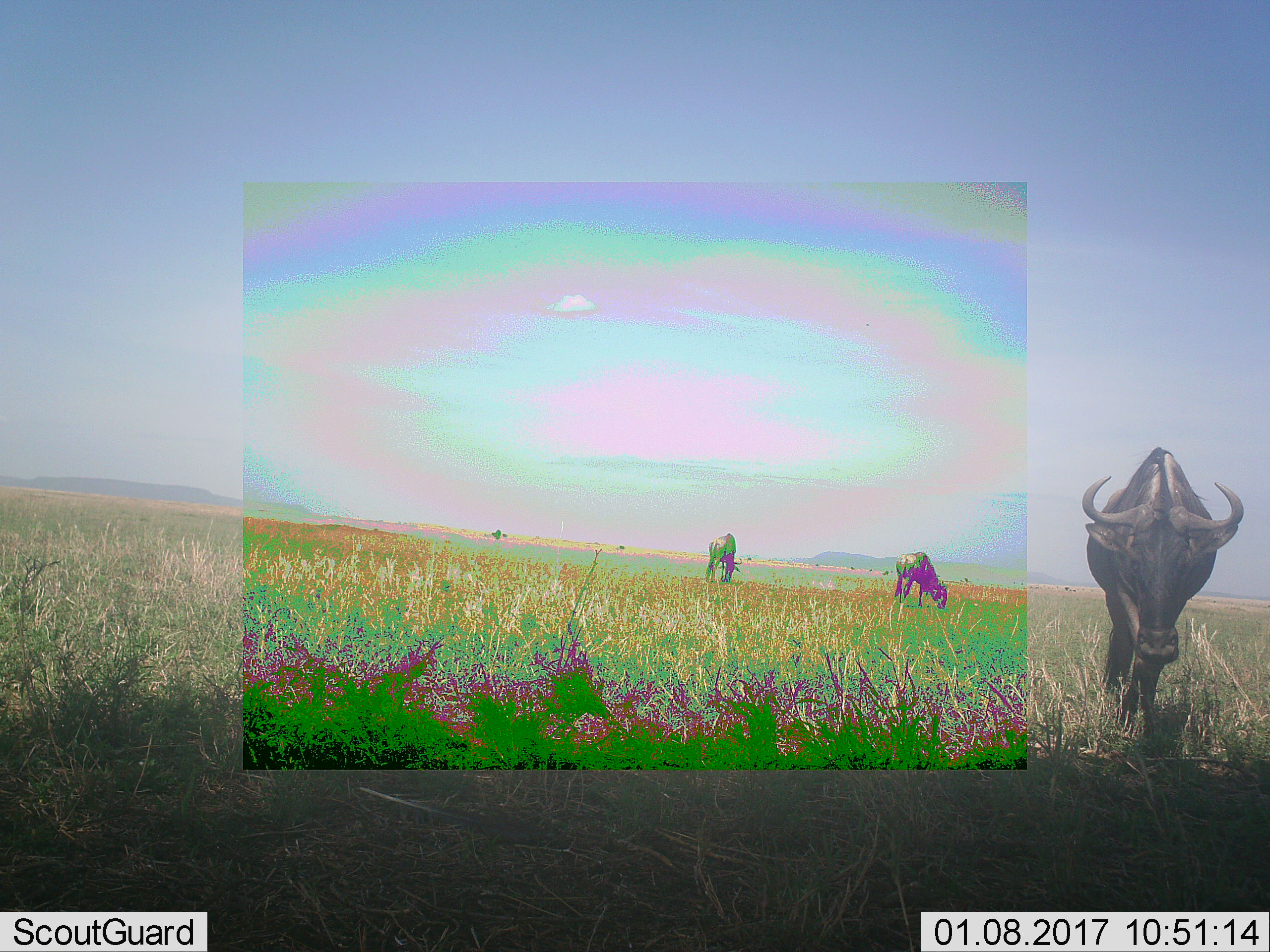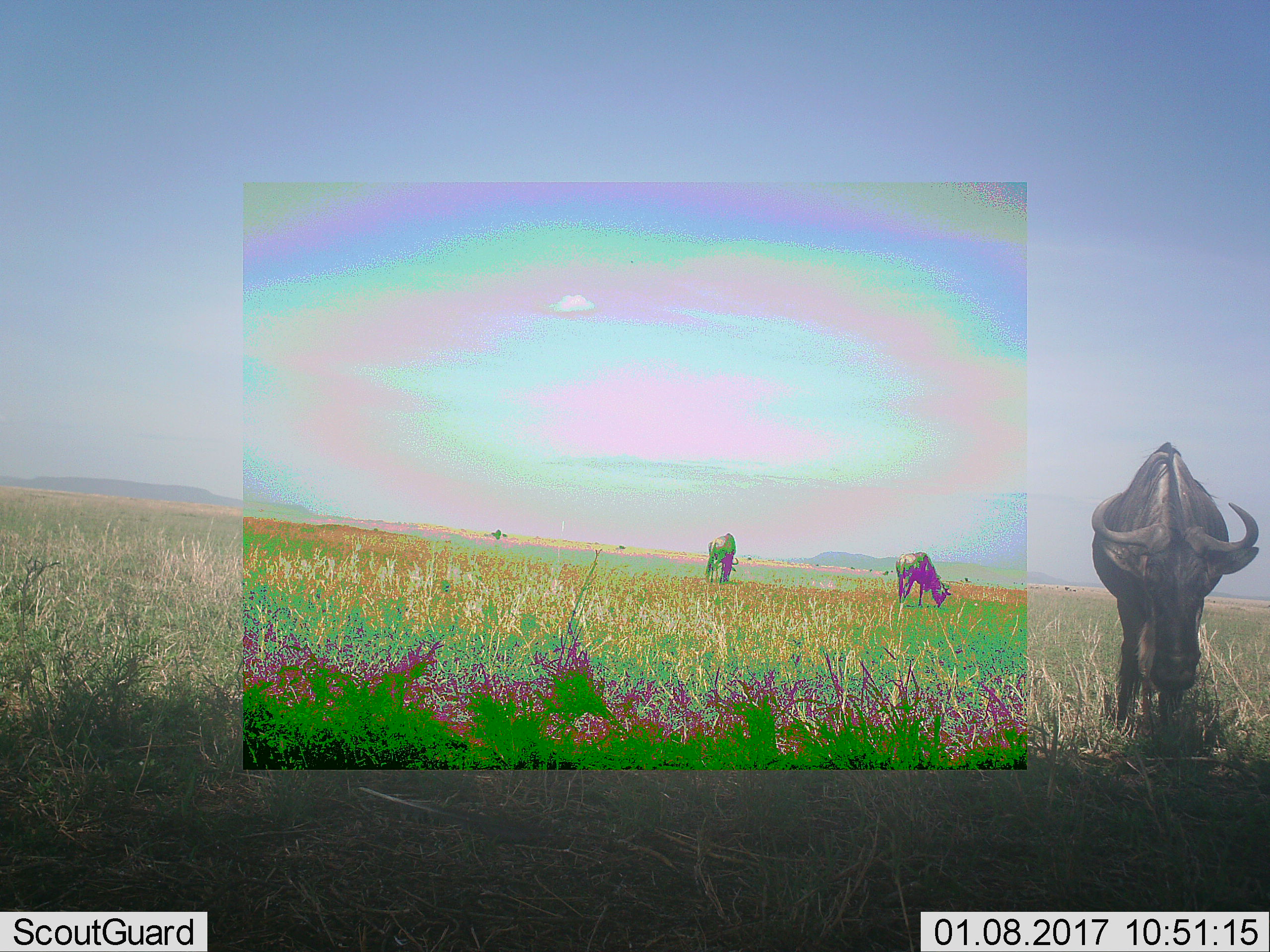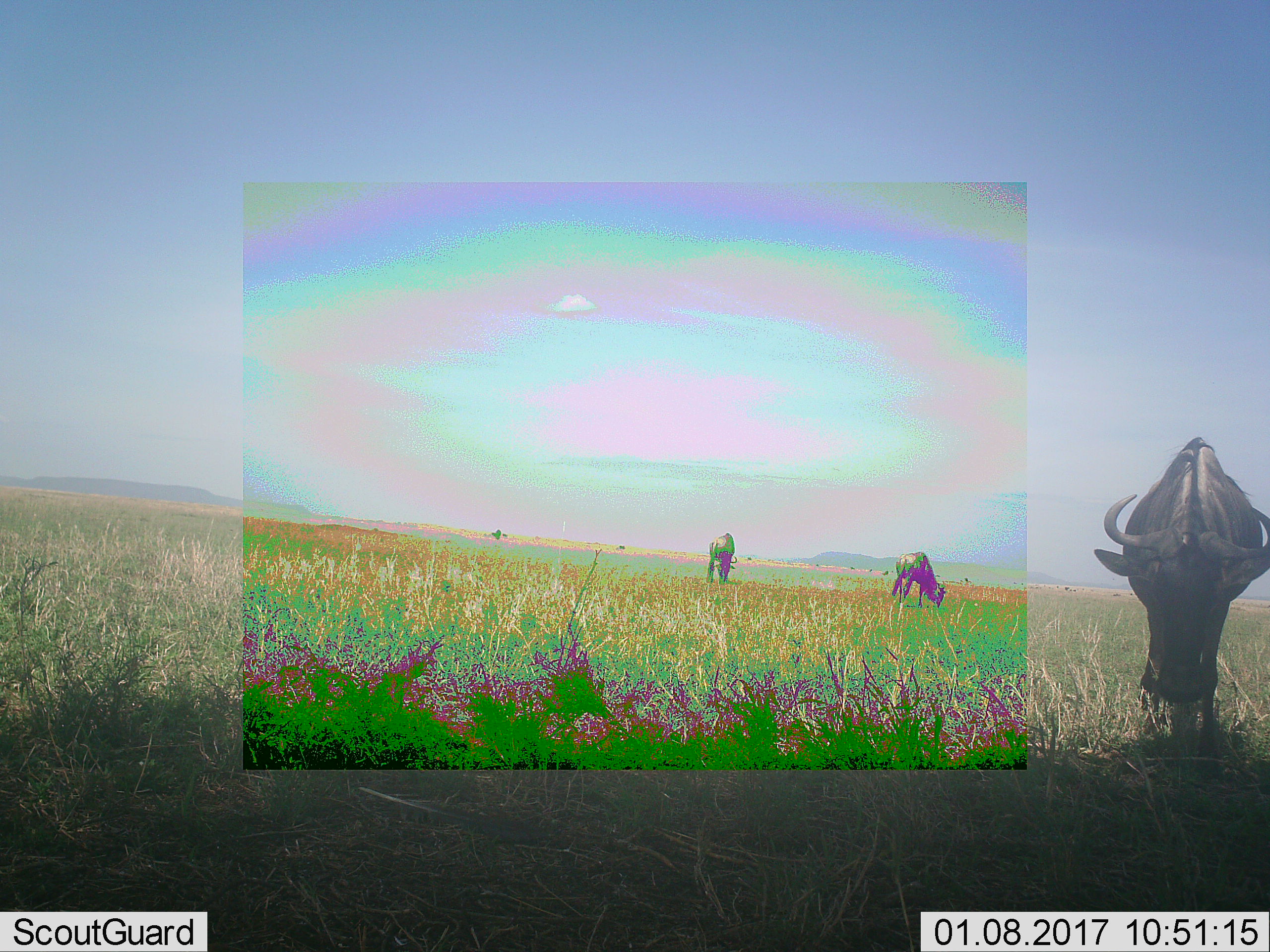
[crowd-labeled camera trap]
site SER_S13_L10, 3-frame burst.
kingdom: Animalia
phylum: Chordata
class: Mammalia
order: Artiodactyla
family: Bovidae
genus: Connochaetes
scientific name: Connochaetes taurinus taurinus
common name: blue wildebeest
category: wildebeestblue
Wildebeestblue (blue wildebeest) (Connochaetes taurinus taurinus), count 3. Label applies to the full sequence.